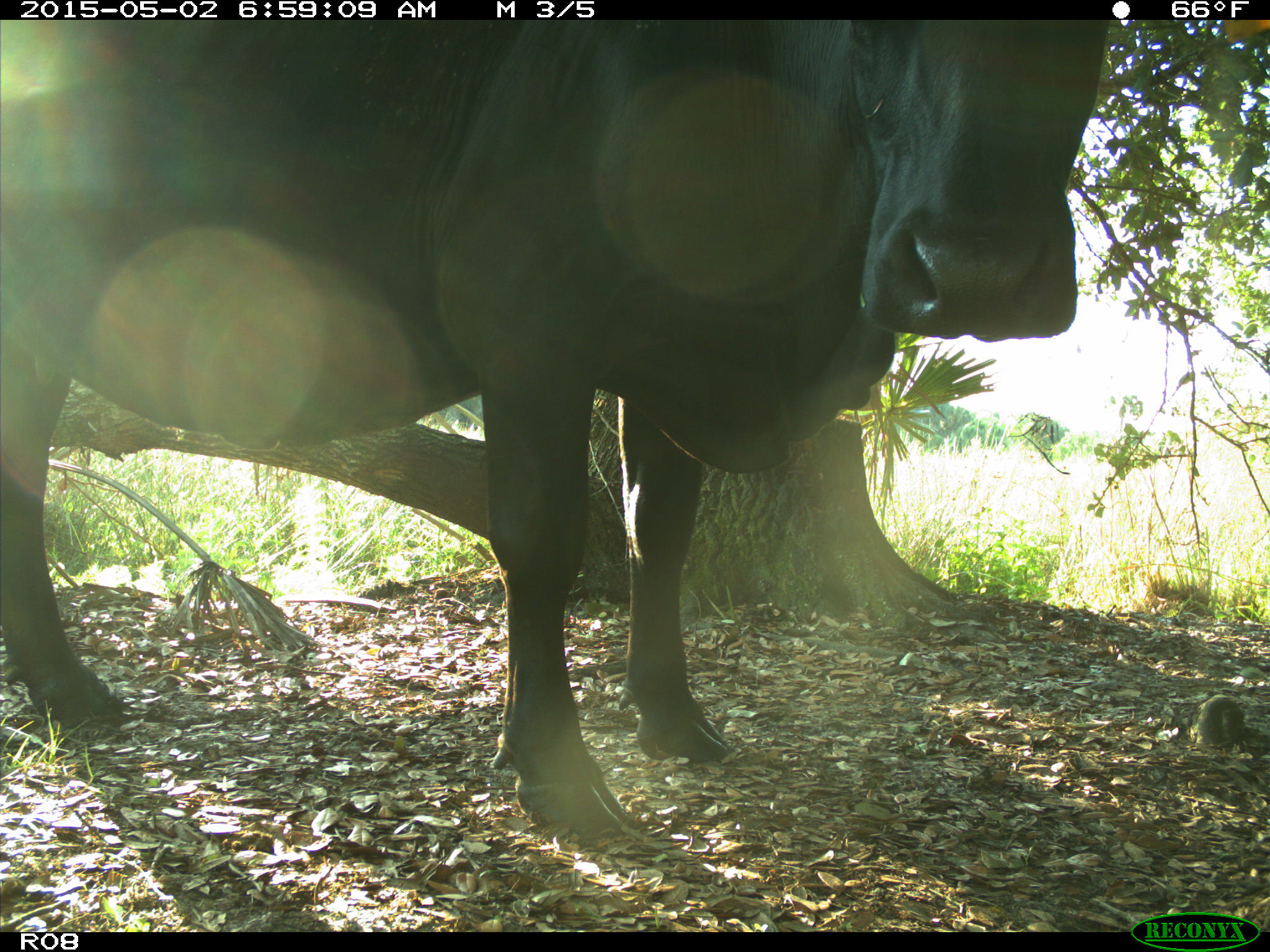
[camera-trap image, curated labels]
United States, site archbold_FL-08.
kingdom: Animalia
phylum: Chordata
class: Mammalia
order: Artiodactyla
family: Bovidae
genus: Bos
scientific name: Bos taurus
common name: domestic cow